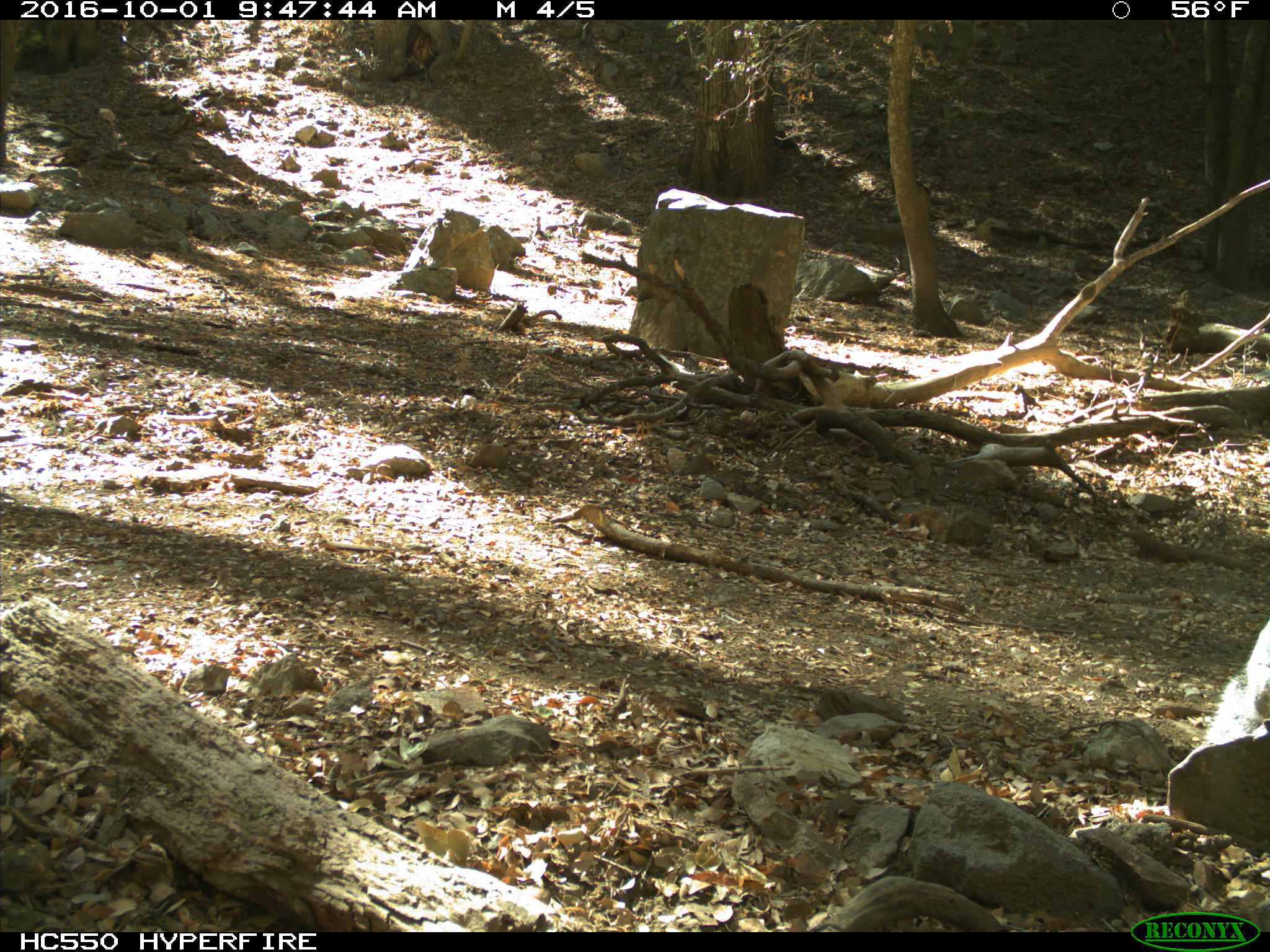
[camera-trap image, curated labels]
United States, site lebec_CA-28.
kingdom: Animalia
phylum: Chordata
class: Mammalia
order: Rodentia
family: Sciuridae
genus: Sciurus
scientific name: Sciurus carolinensis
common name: eastern gray squirrel